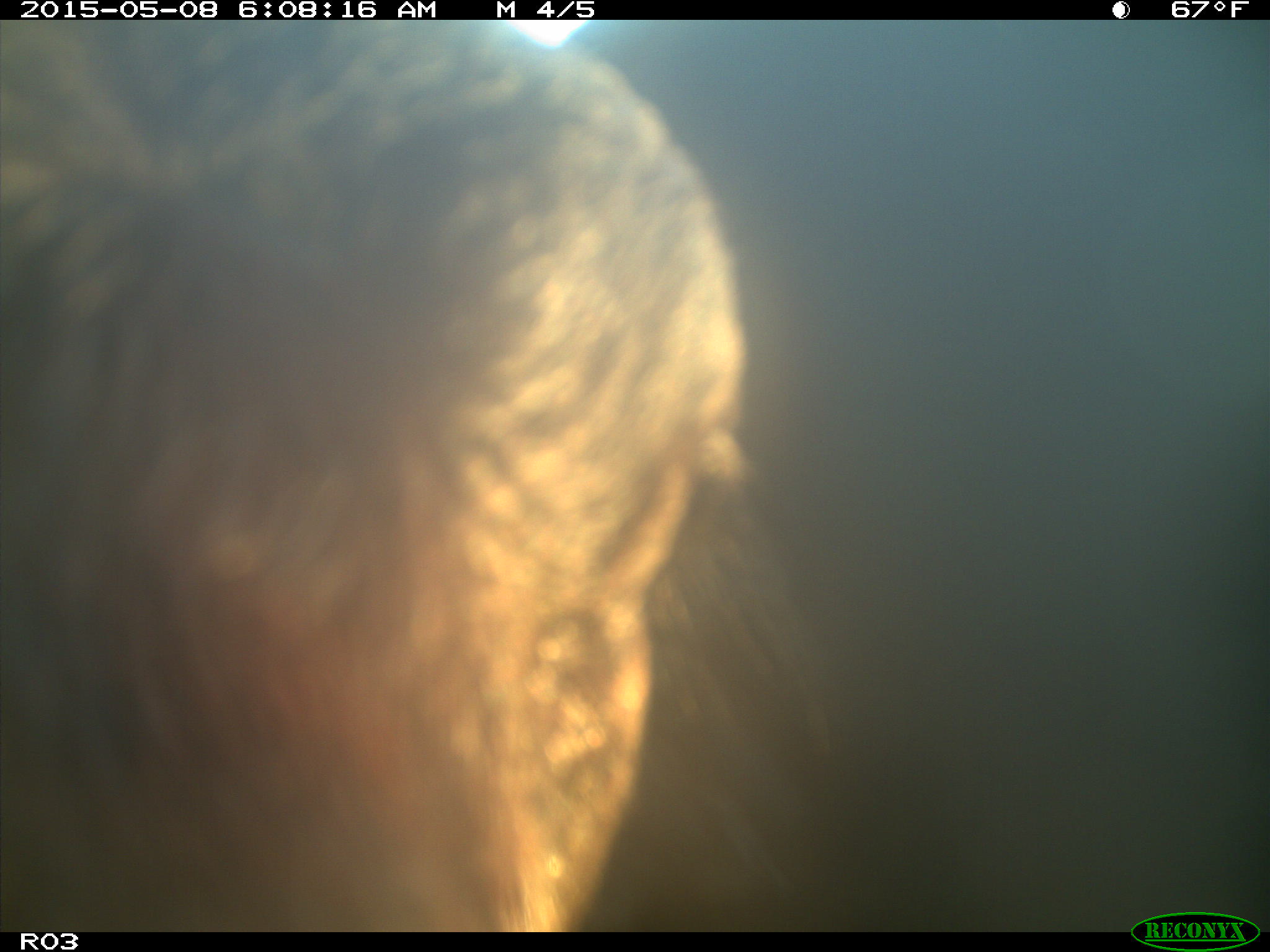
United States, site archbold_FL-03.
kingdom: Animalia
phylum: Chordata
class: Mammalia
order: Artiodactyla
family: Bovidae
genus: Bos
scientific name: Bos taurus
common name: domestic cow